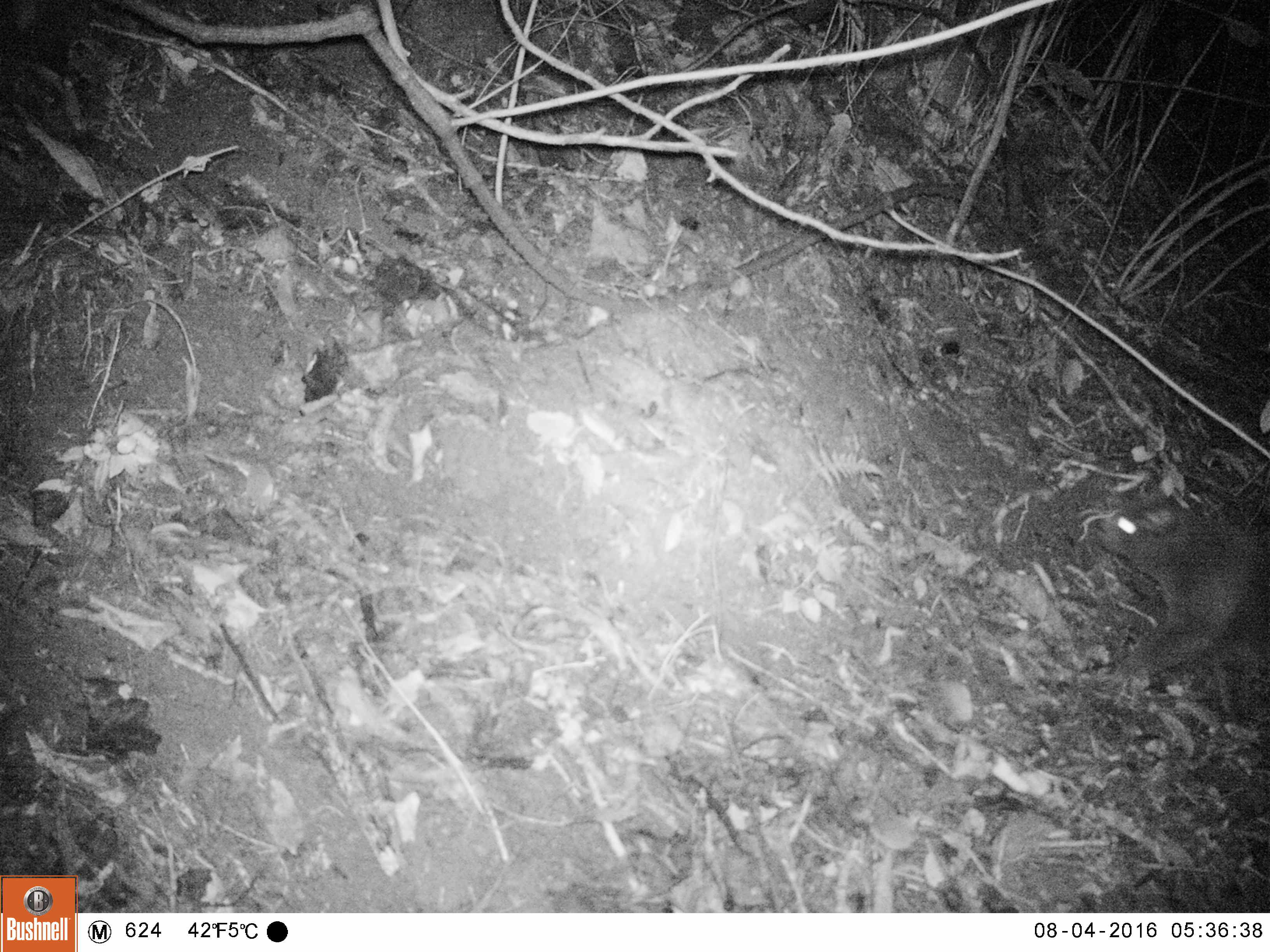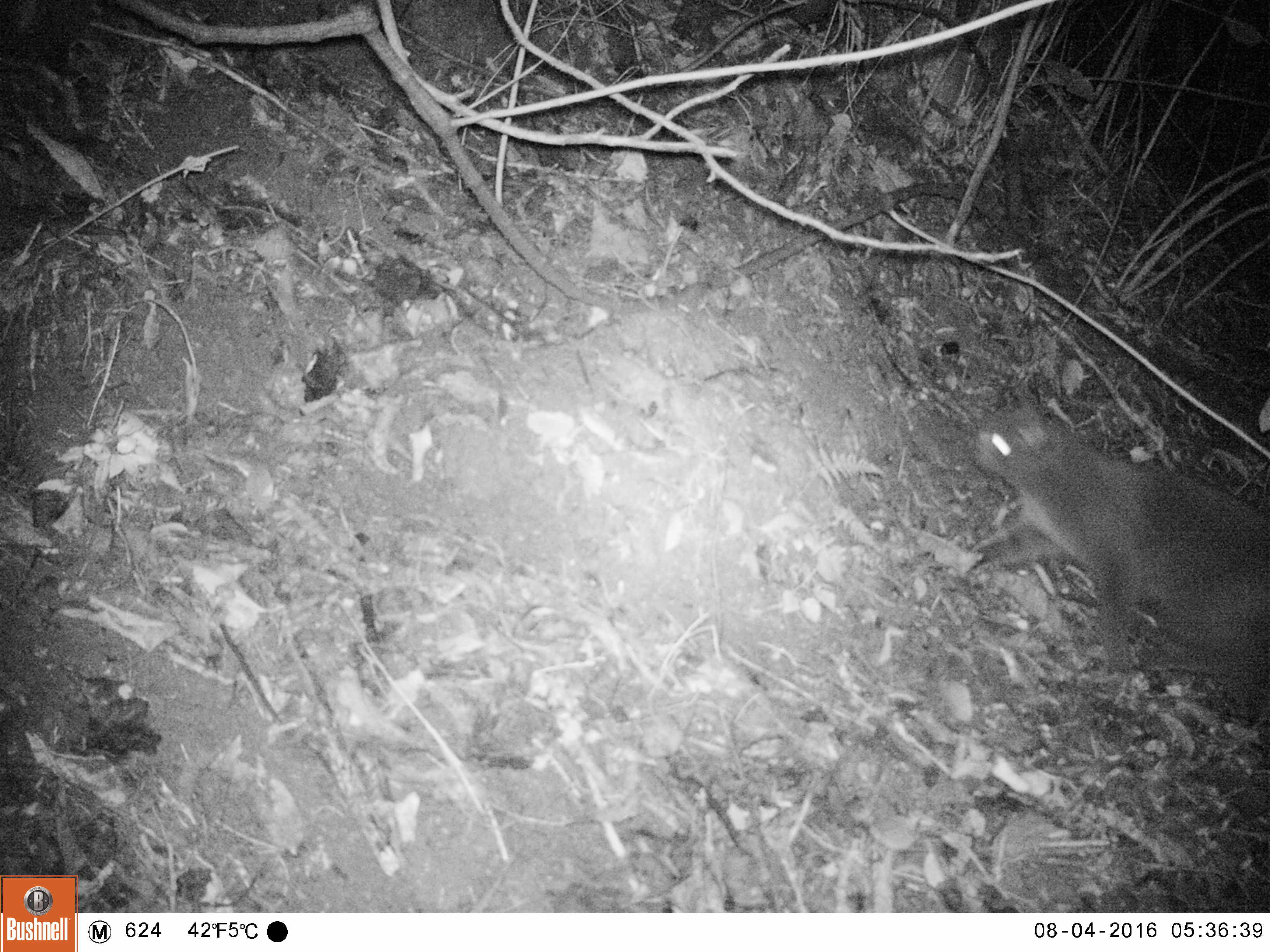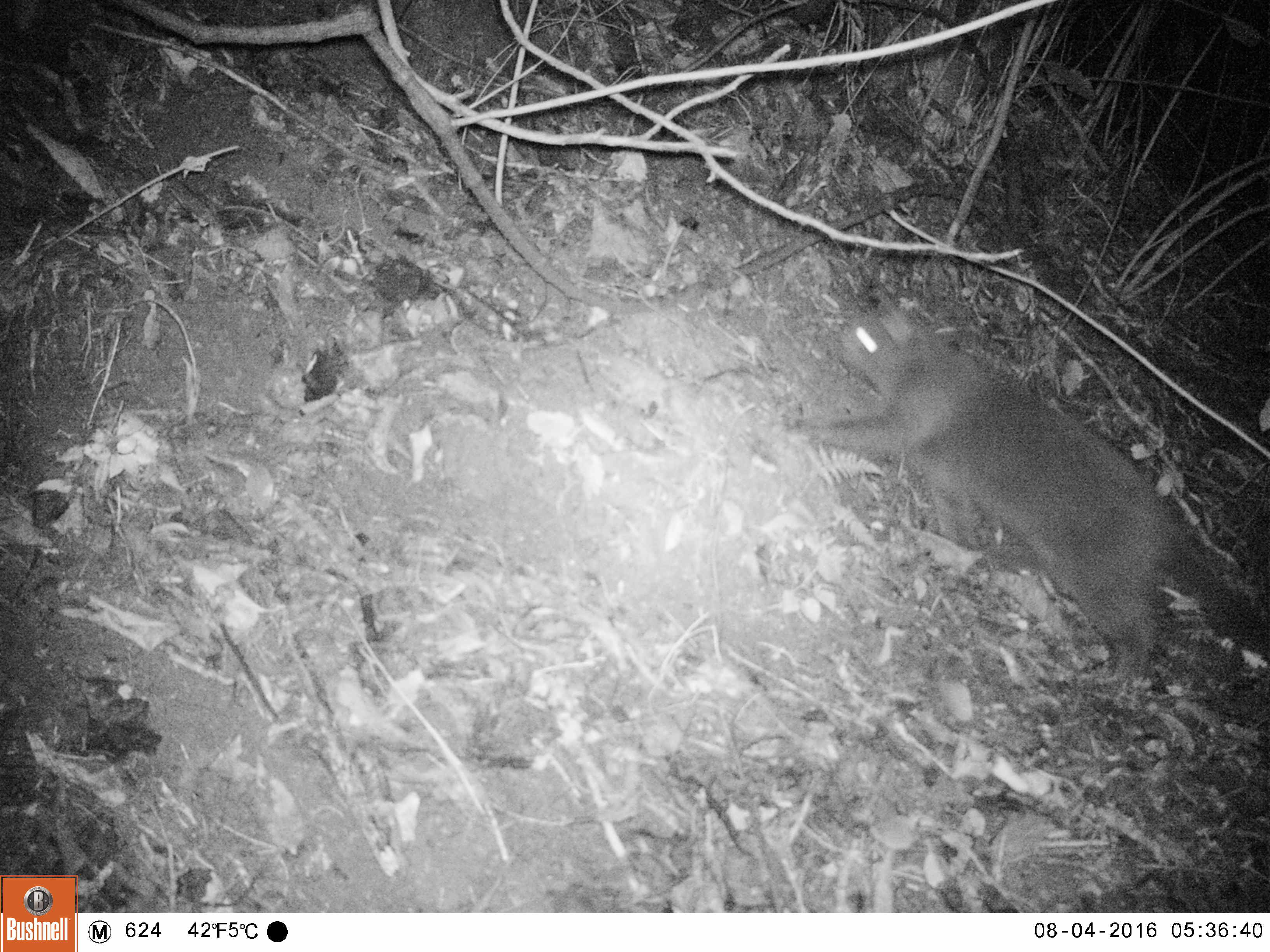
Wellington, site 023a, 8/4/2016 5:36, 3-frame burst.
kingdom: Animalia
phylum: Chordata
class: Mammalia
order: Carnivora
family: Felidae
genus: Felis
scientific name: Felis catus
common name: cat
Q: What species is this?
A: Cat (Felis catus).